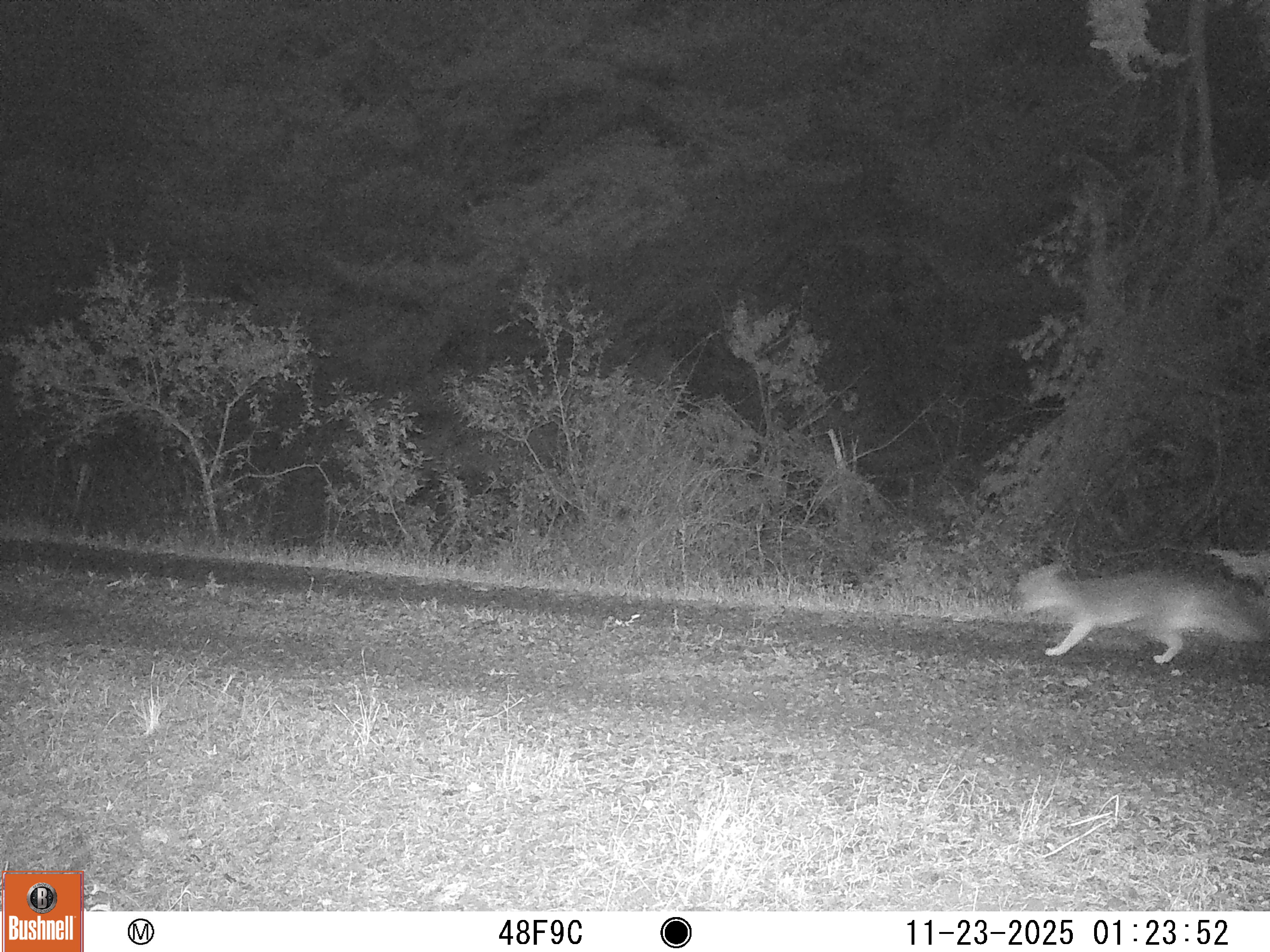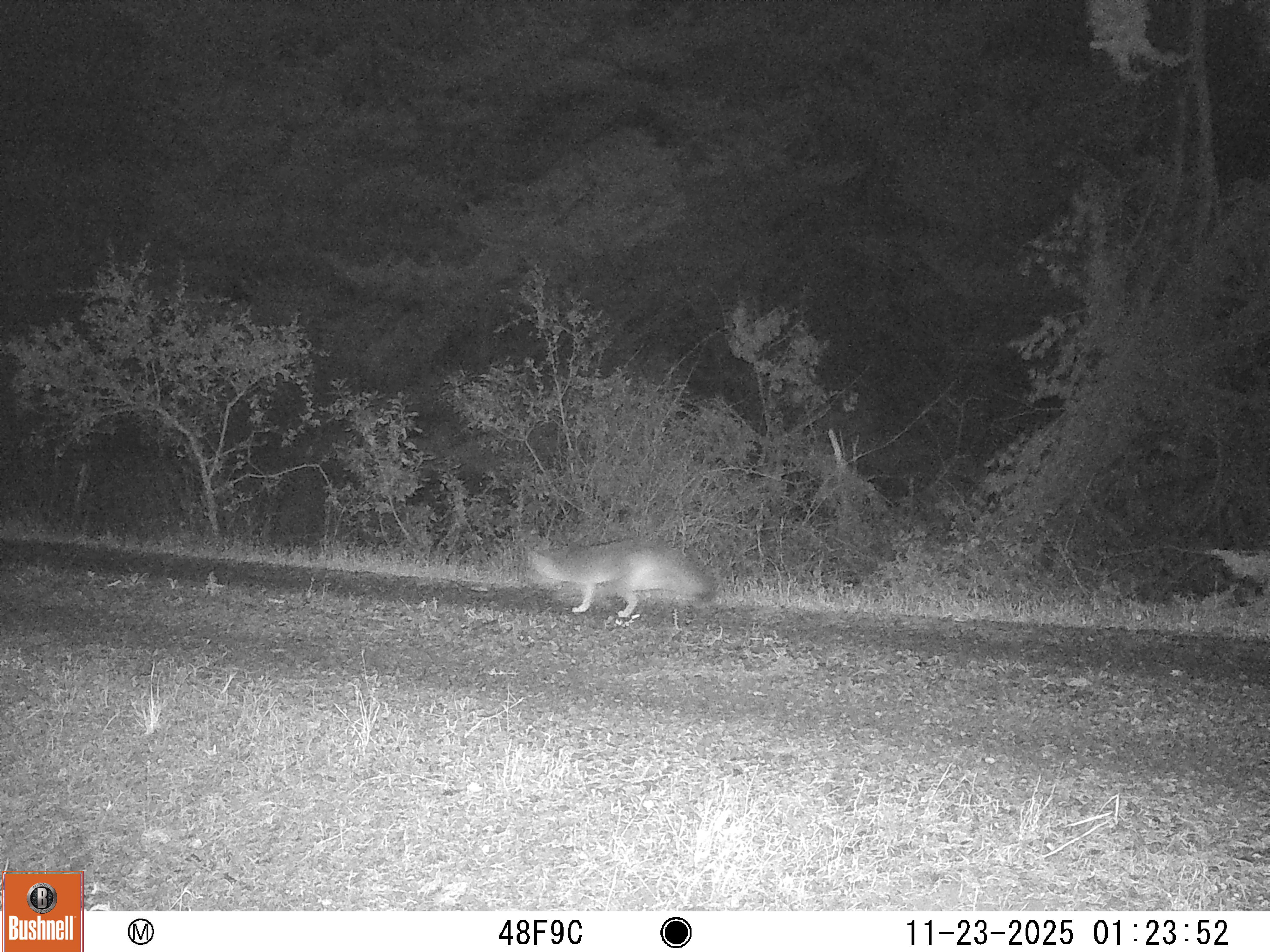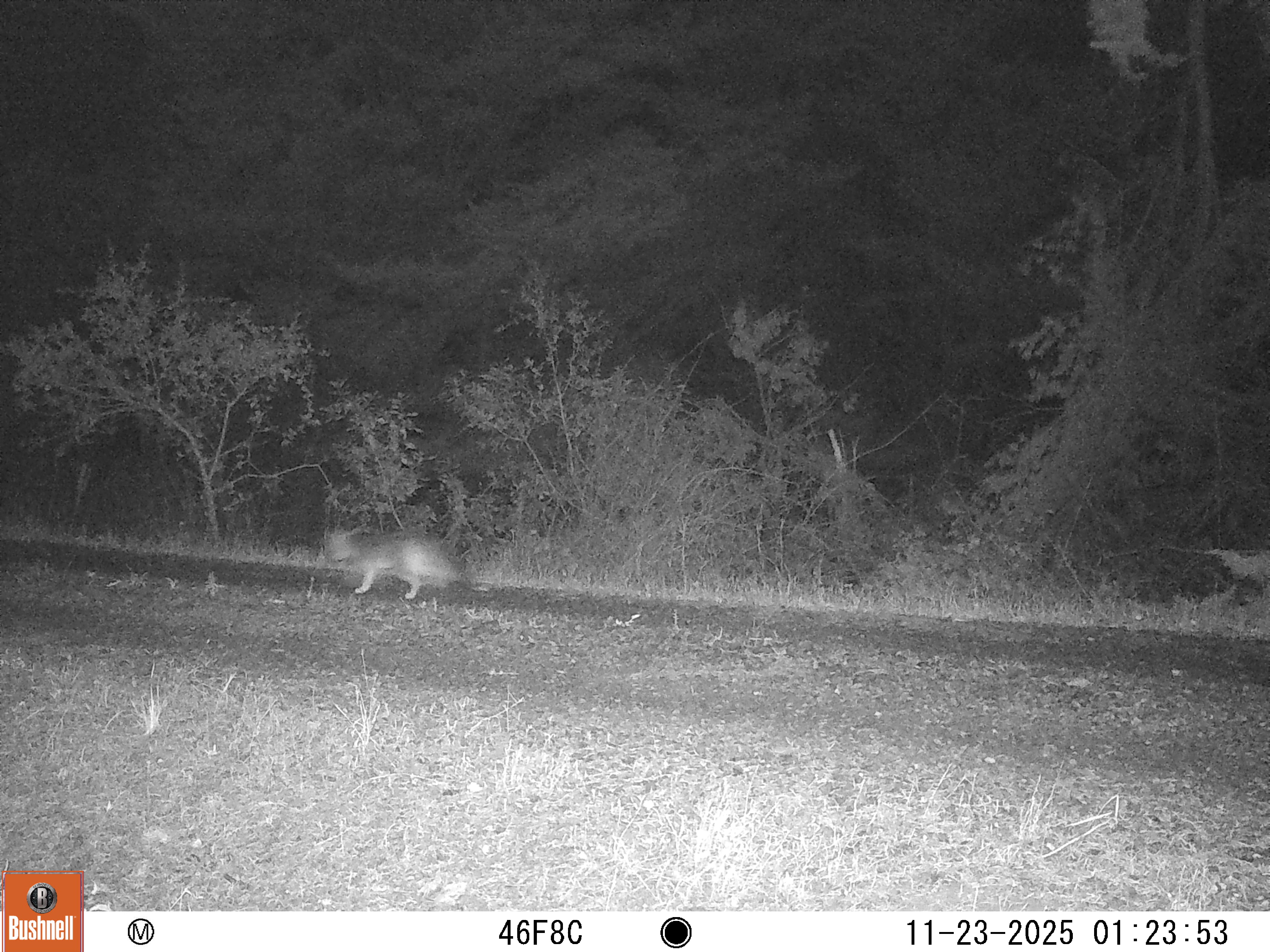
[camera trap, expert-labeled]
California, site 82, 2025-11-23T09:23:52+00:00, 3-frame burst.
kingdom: Animalia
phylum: Chordata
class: Mammalia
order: Carnivora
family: Canidae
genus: Urocyon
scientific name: Urocyon cinereoargenteus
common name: gray fox